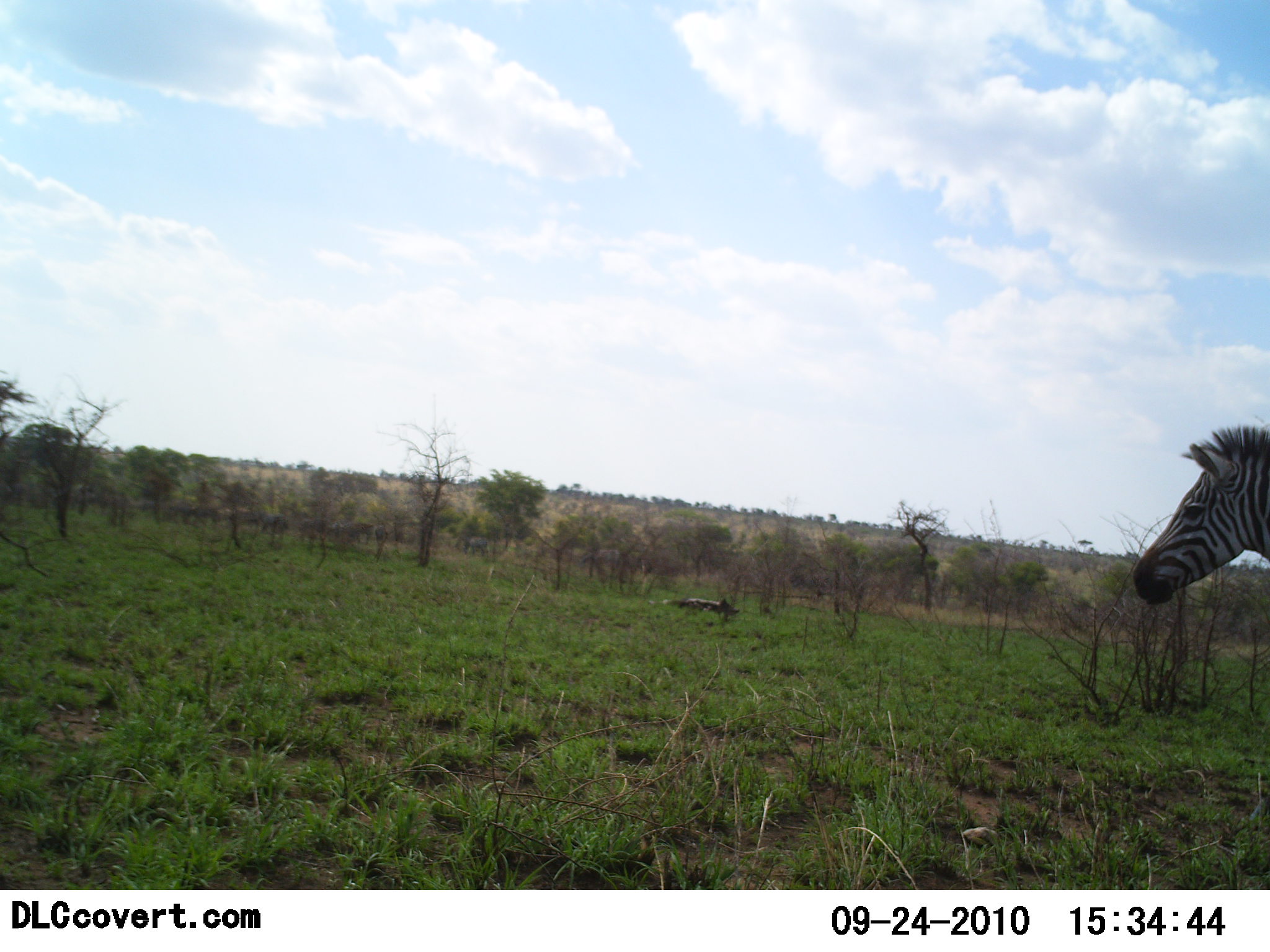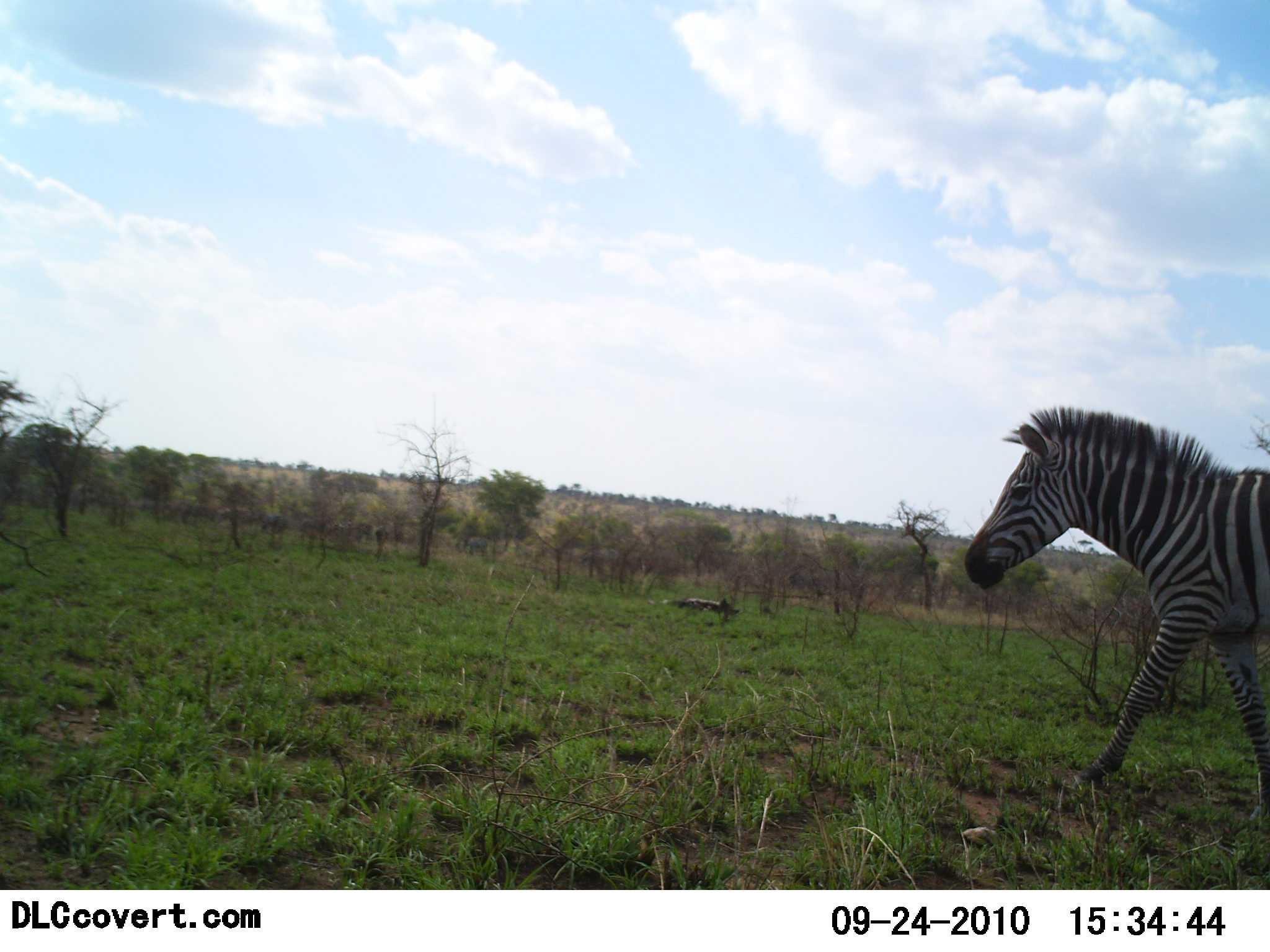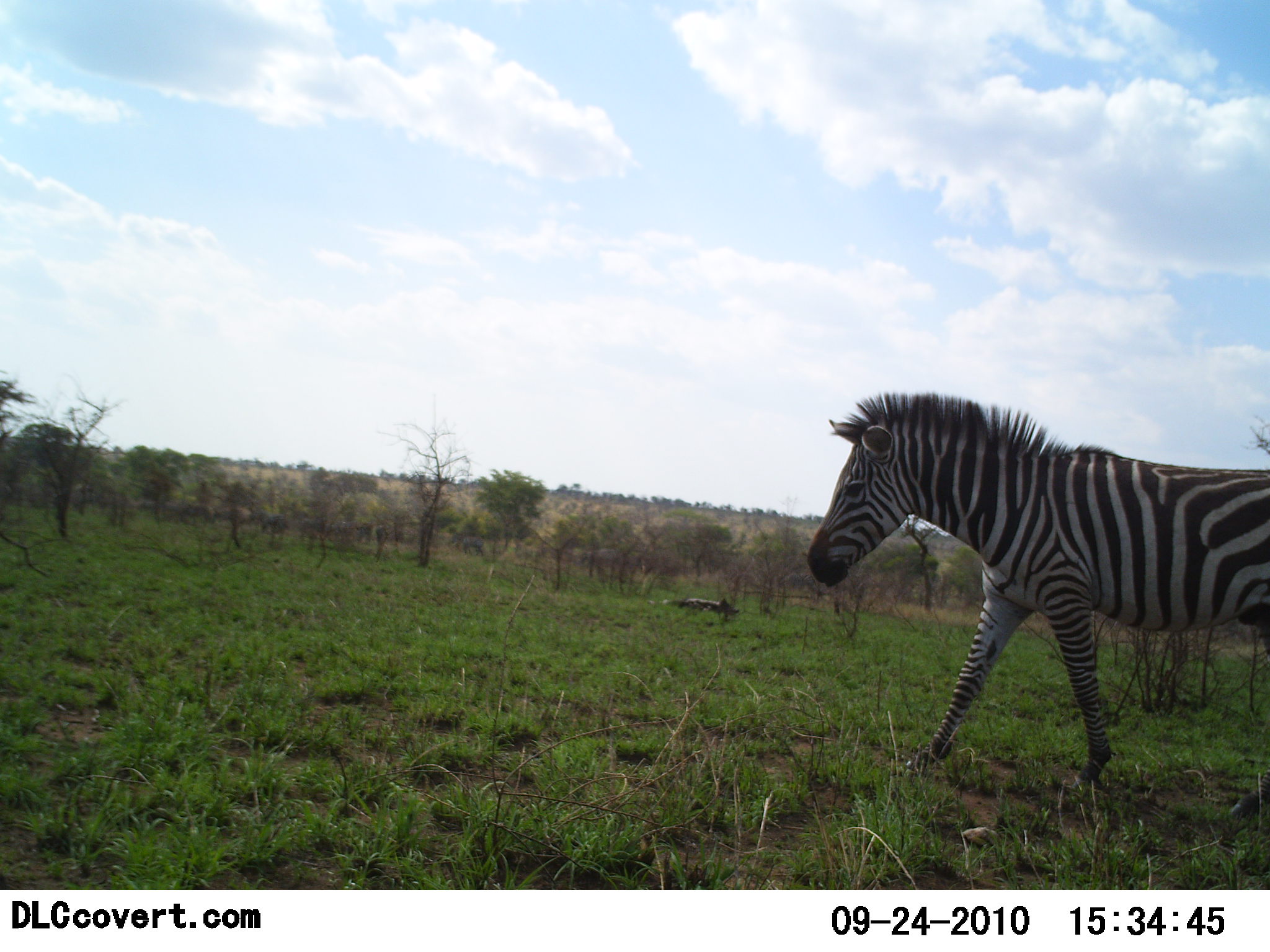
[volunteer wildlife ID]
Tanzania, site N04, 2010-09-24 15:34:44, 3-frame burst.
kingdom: Animalia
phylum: Chordata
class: Mammalia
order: Perissodactyla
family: Equidae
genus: Equus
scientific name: Equus quagga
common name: plains zebra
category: zebra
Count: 1.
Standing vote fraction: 8%.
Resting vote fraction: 0%.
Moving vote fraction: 100%.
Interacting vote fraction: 0%.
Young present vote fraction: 0%.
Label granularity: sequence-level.